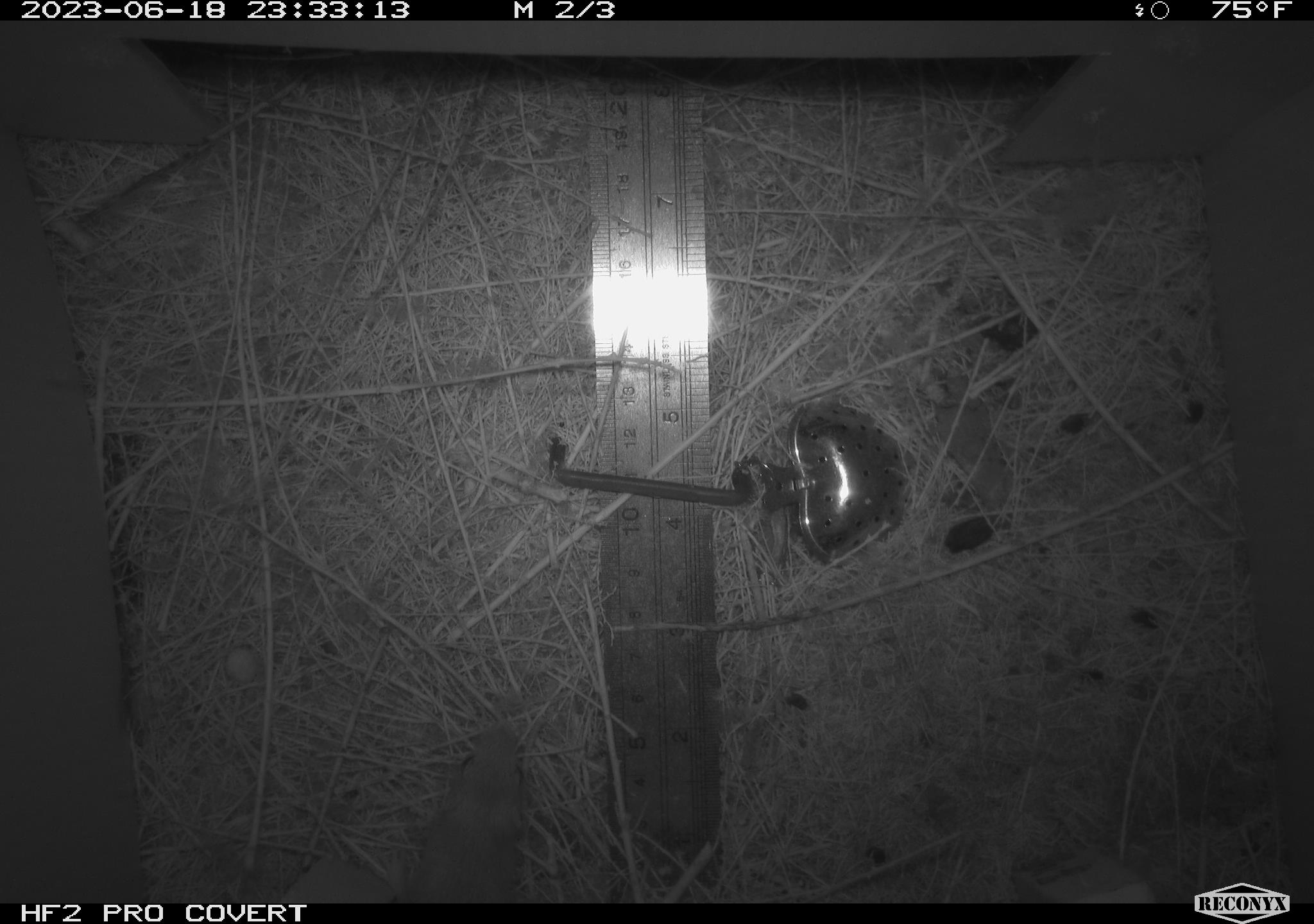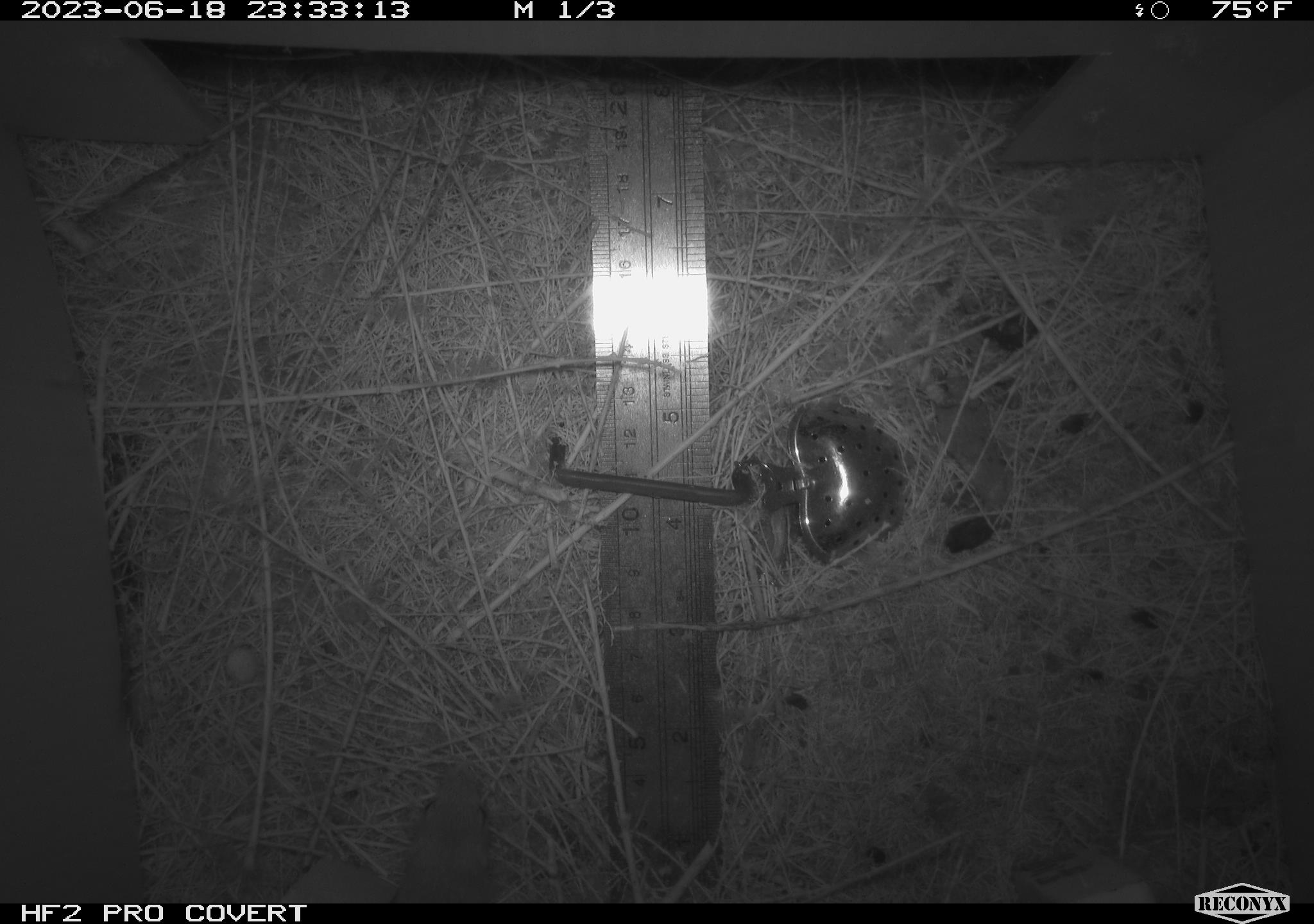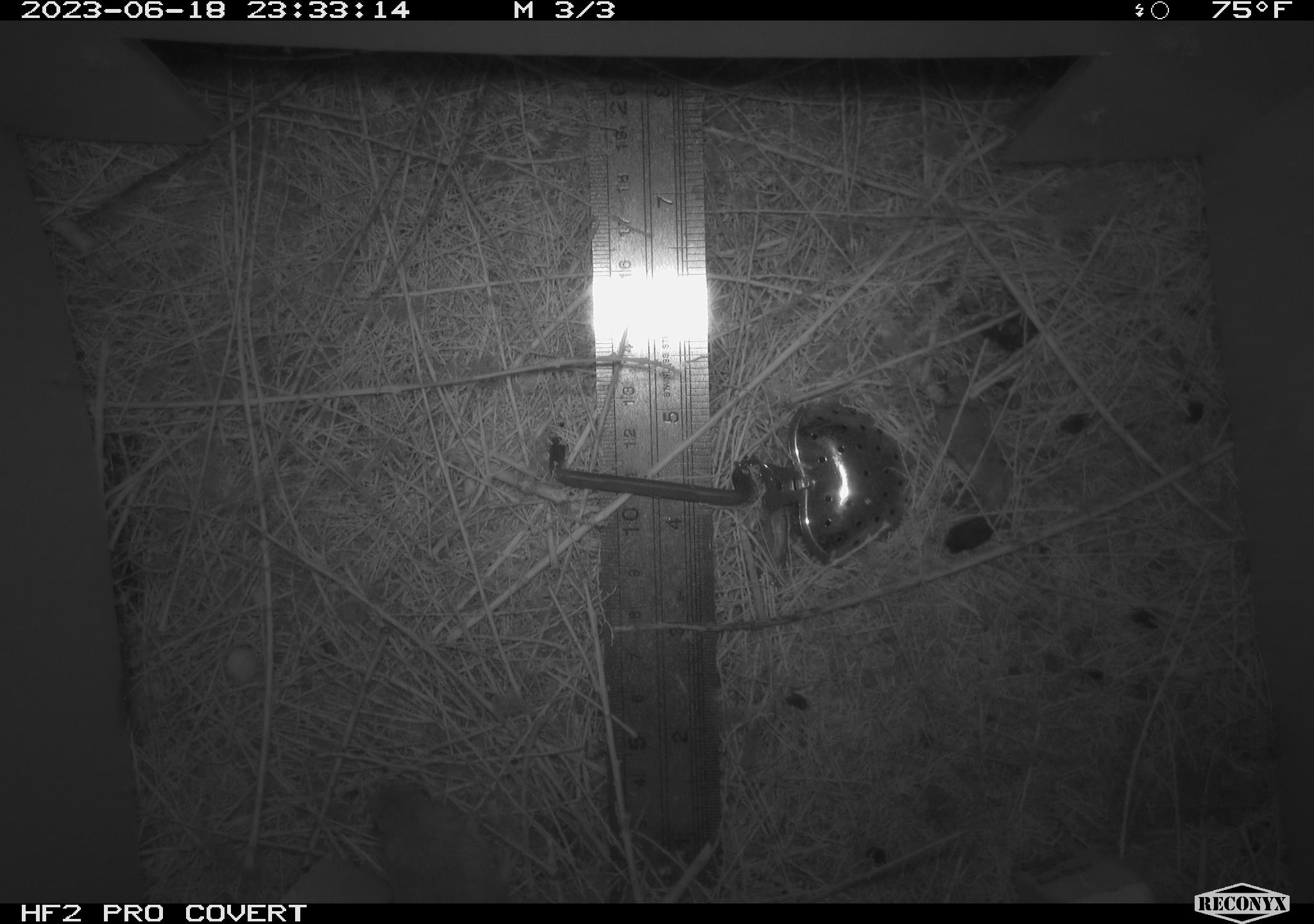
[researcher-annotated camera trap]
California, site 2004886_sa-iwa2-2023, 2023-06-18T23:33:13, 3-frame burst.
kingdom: Animalia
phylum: Chordata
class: Mammalia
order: Rodentia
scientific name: Rodentia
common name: mouse species